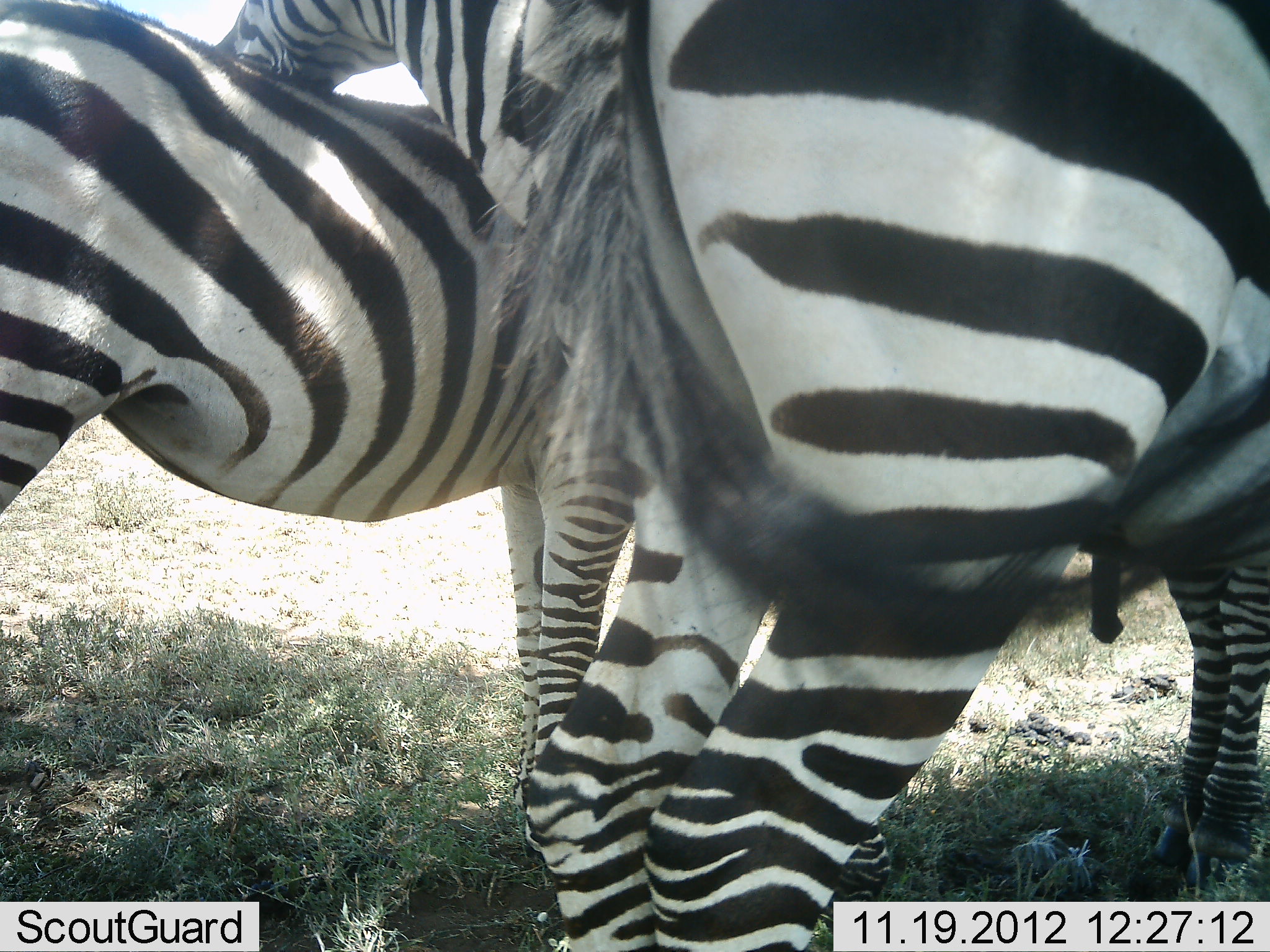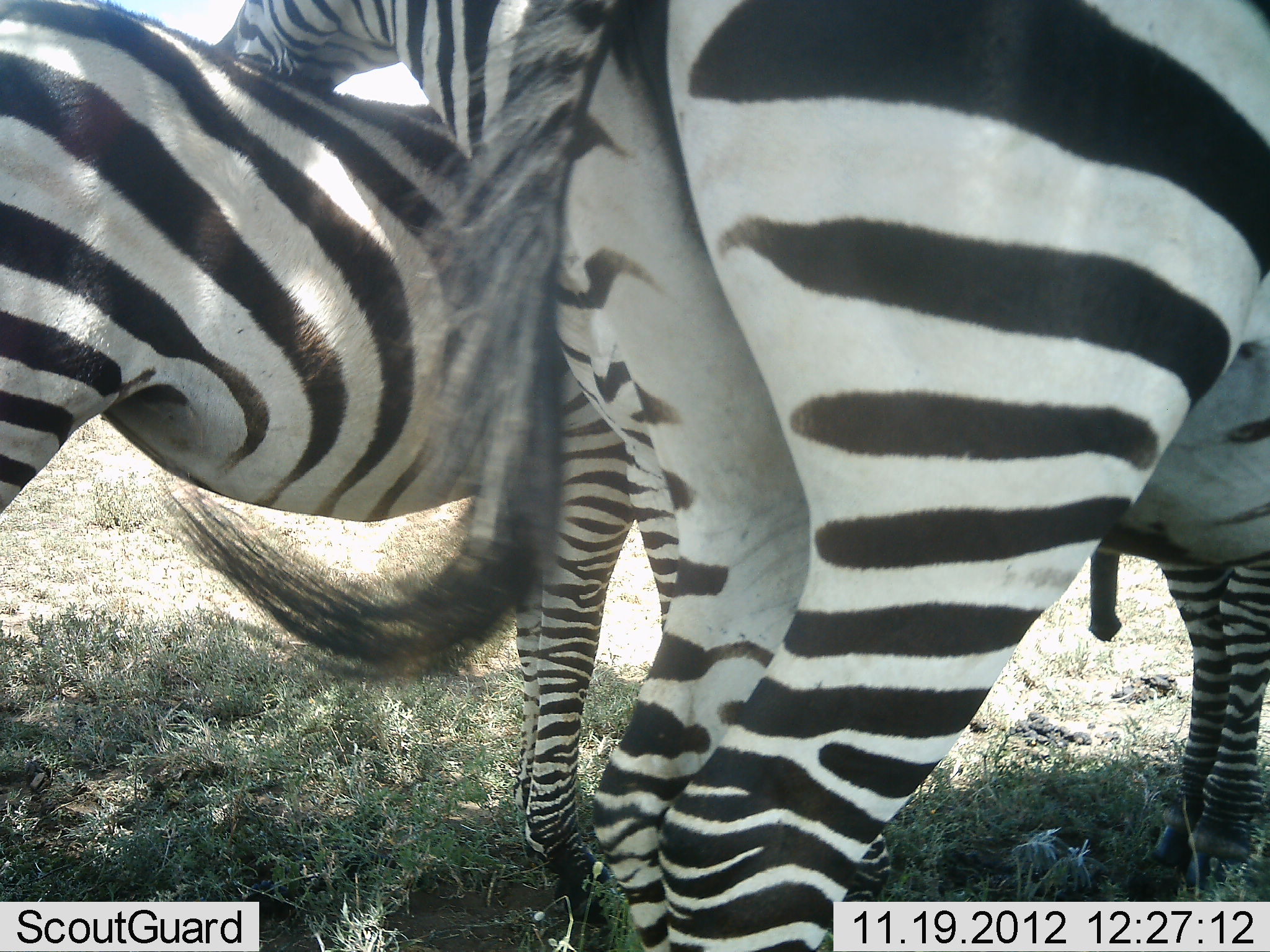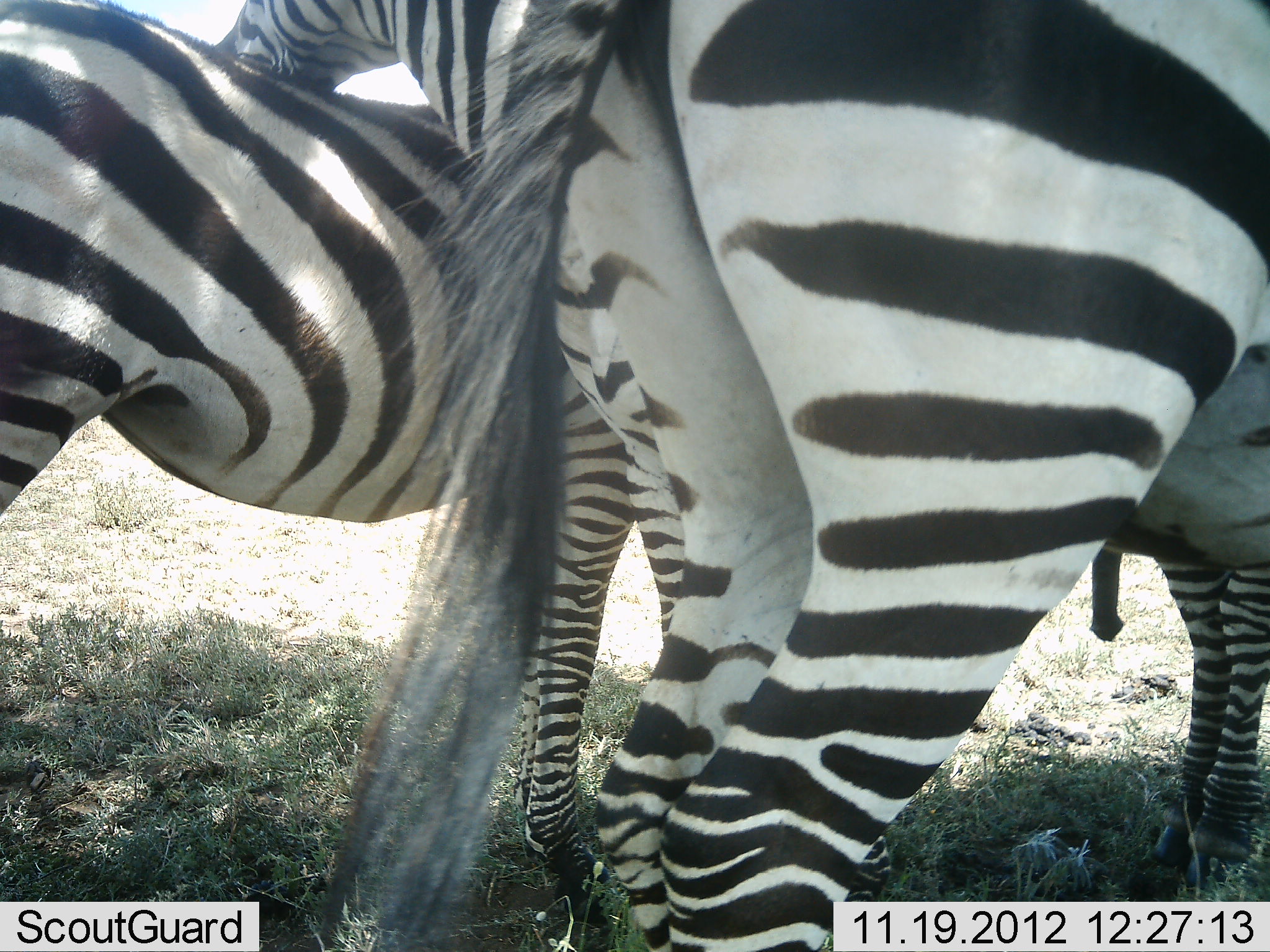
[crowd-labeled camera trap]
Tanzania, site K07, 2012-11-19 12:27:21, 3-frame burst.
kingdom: Animalia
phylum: Chordata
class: Mammalia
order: Perissodactyla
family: Equidae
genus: Equus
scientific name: Equus quagga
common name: plains zebra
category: zebra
Zebra (plains zebra) (Equus quagga), count 3. Behavior (volunteer vote fractions): standing 80%, resting 0%, moving 0%, interacting 50%. Young present (vote fraction): 0%. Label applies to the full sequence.